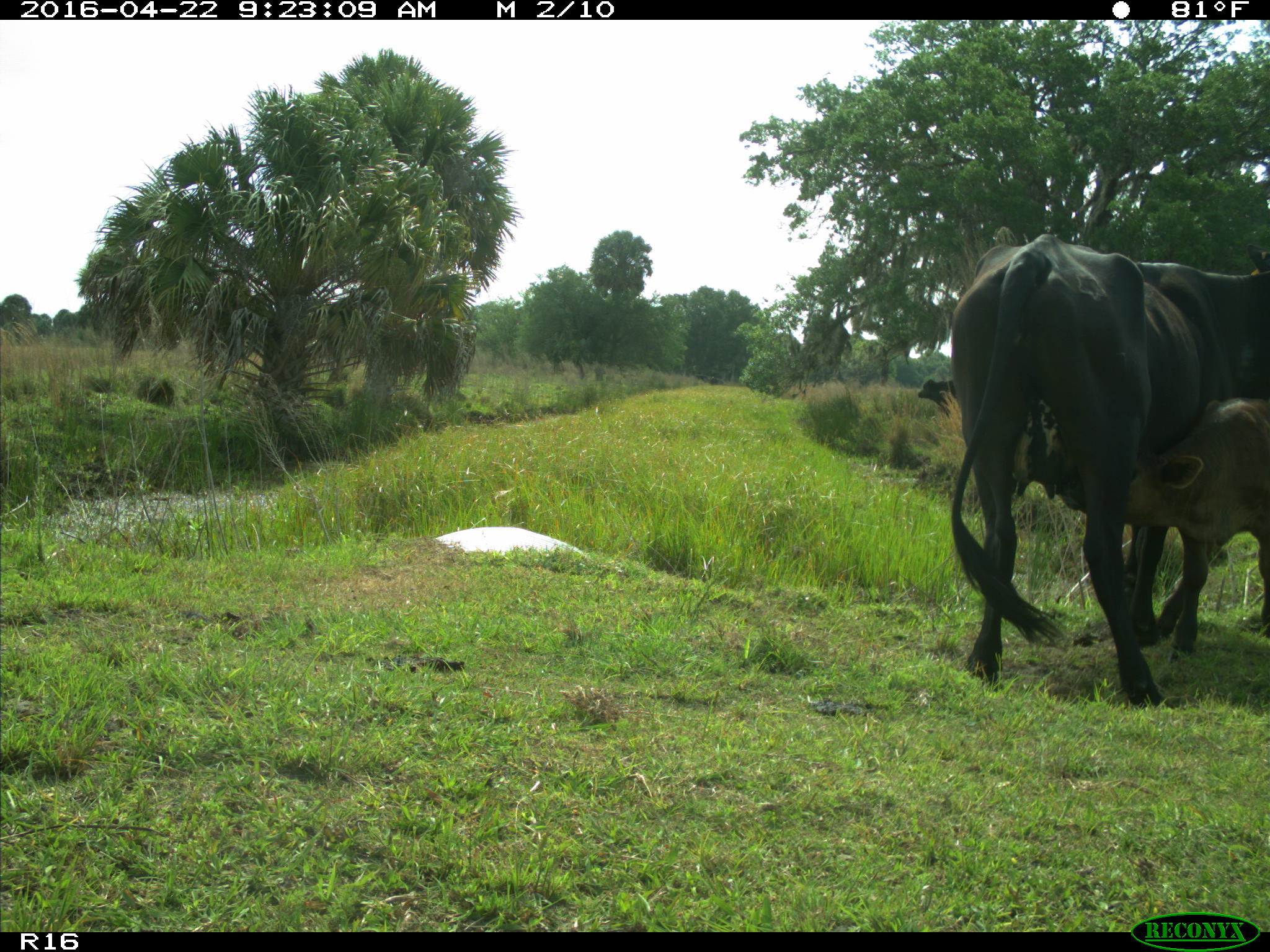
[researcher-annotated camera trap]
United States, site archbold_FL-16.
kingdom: Animalia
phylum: Chordata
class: Mammalia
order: Artiodactyla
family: Bovidae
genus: Bos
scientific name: Bos taurus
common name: domestic cow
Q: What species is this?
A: Bos taurus (domestic cow).